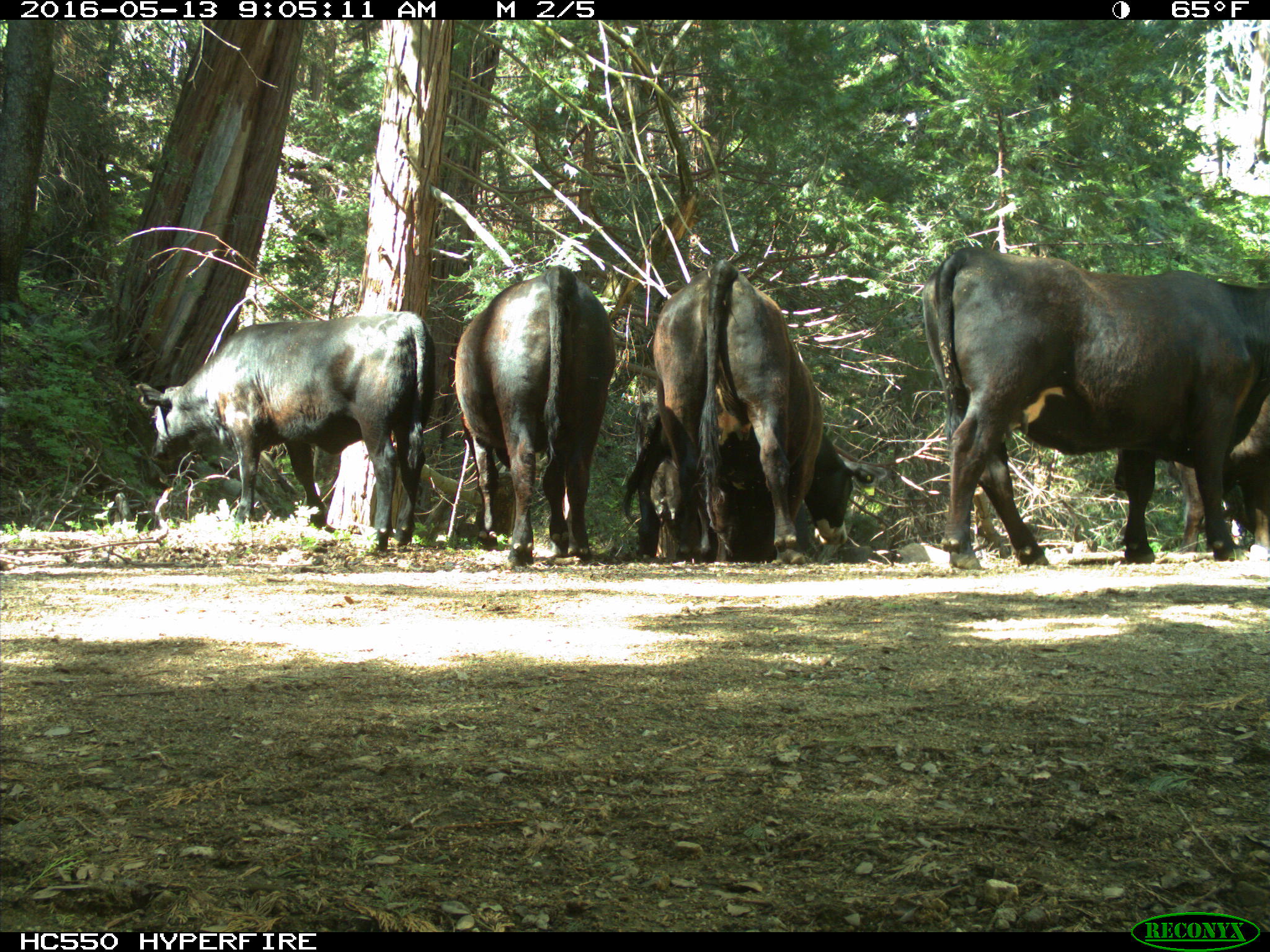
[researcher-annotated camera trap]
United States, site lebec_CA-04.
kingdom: Animalia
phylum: Chordata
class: Mammalia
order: Artiodactyla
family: Bovidae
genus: Bos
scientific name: Bos taurus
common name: domestic cow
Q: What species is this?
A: Bos taurus (domestic cow).